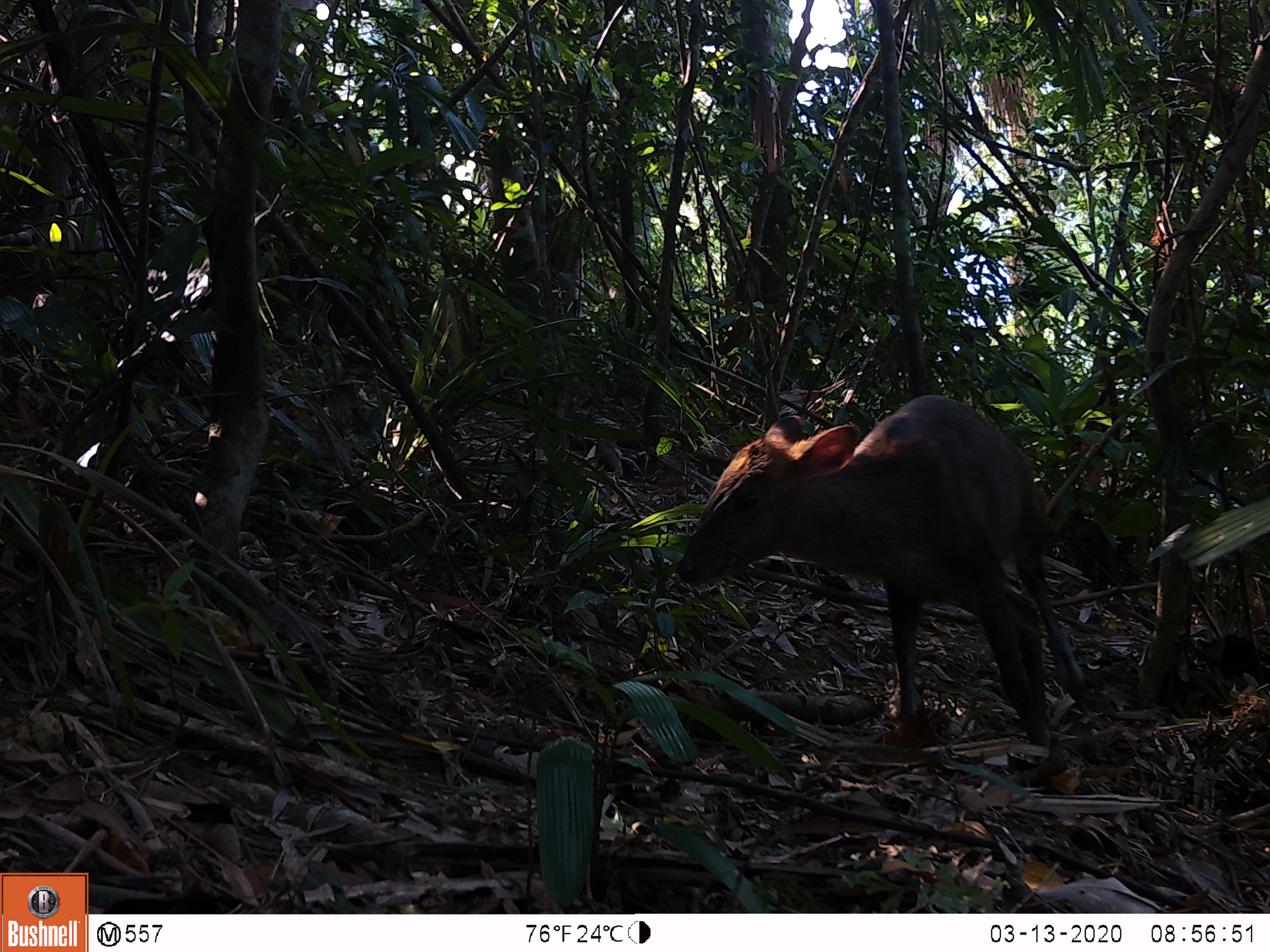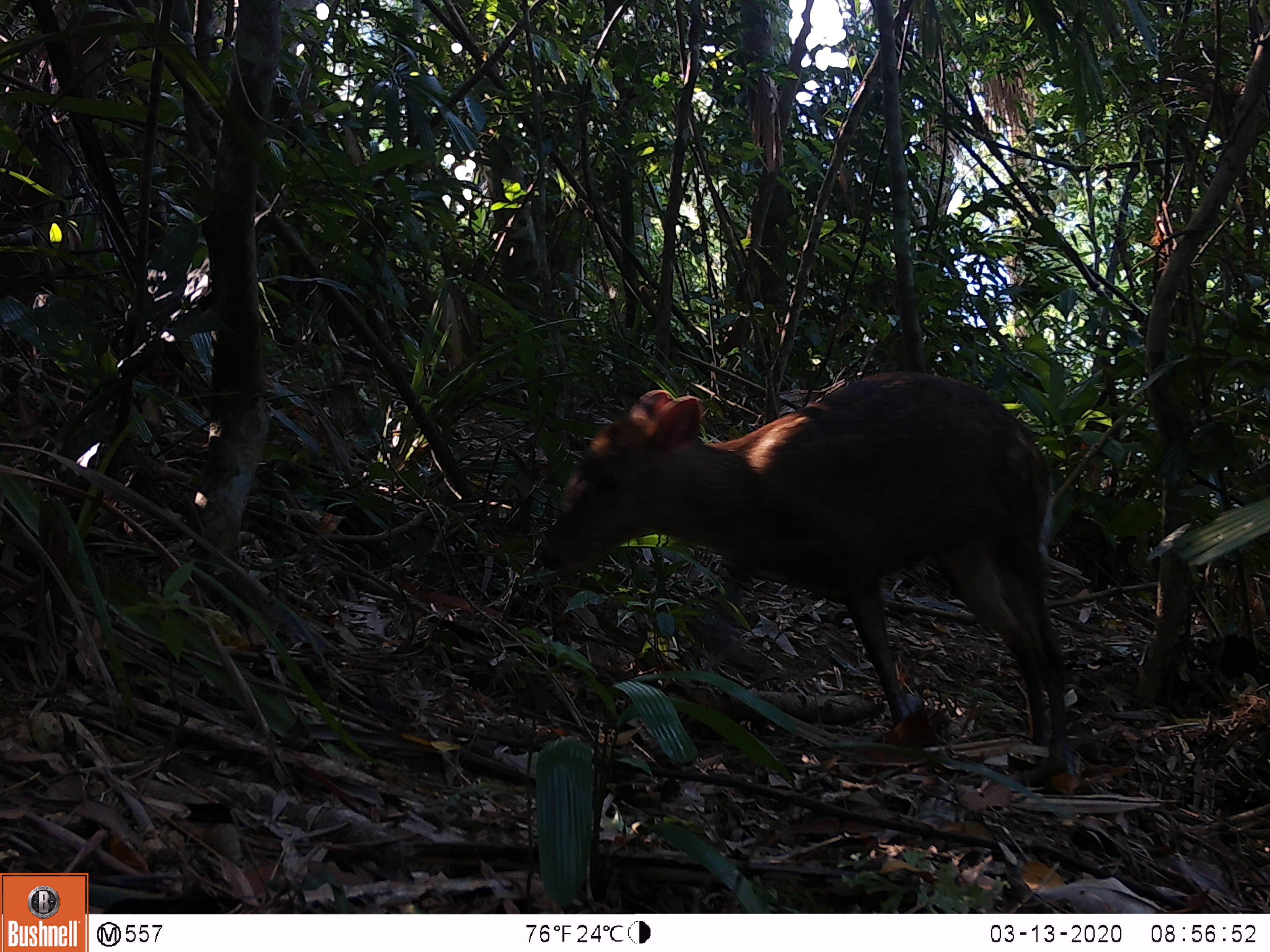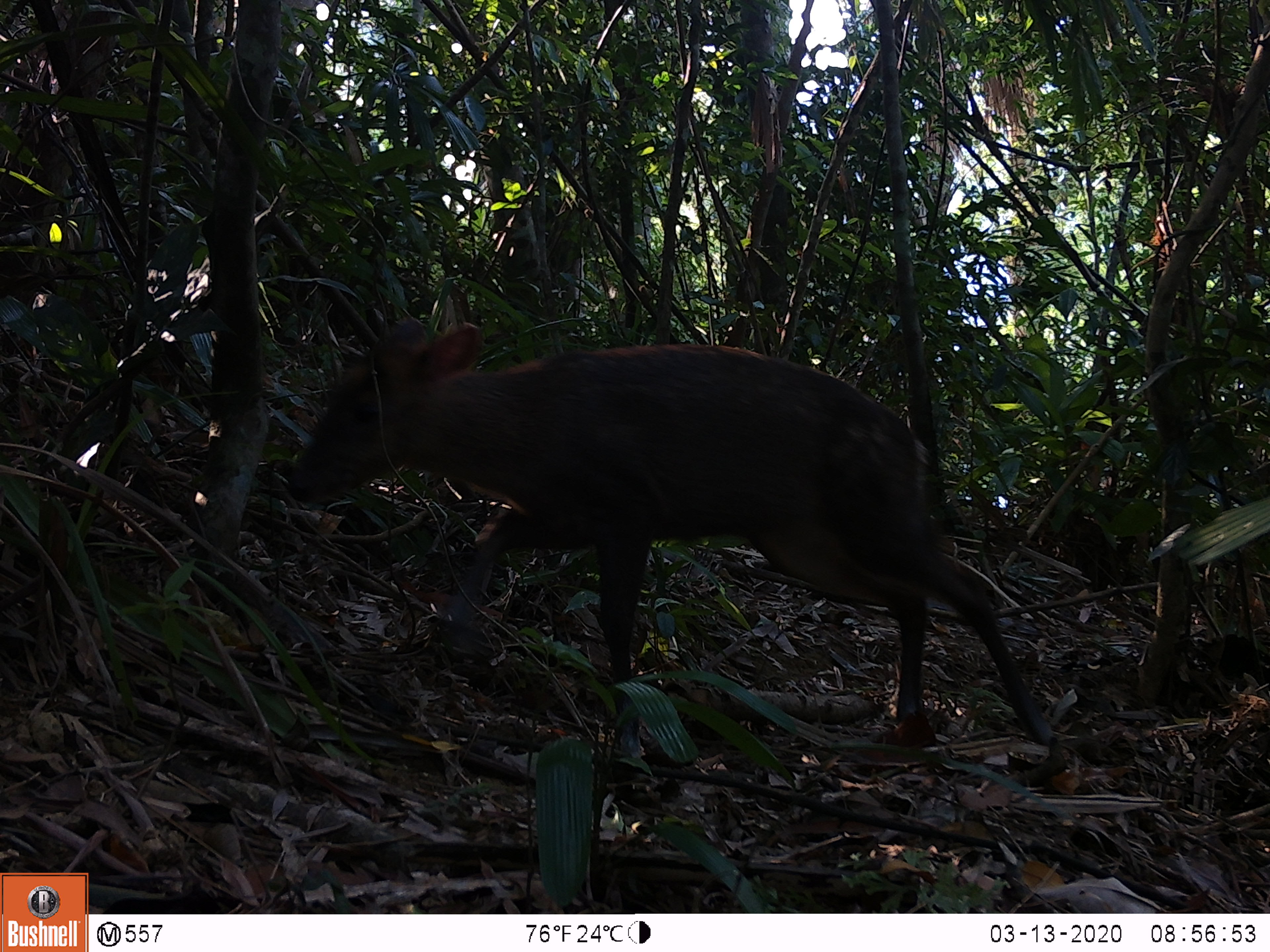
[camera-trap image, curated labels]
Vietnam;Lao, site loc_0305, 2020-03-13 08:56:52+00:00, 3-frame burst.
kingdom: Animalia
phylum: Chordata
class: Mammalia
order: Artiodactyla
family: Cervidae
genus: Muntiacus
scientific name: Muntiacus rooseveltorum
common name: roosevelt's muntjac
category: roosevelts muntjac group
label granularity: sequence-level